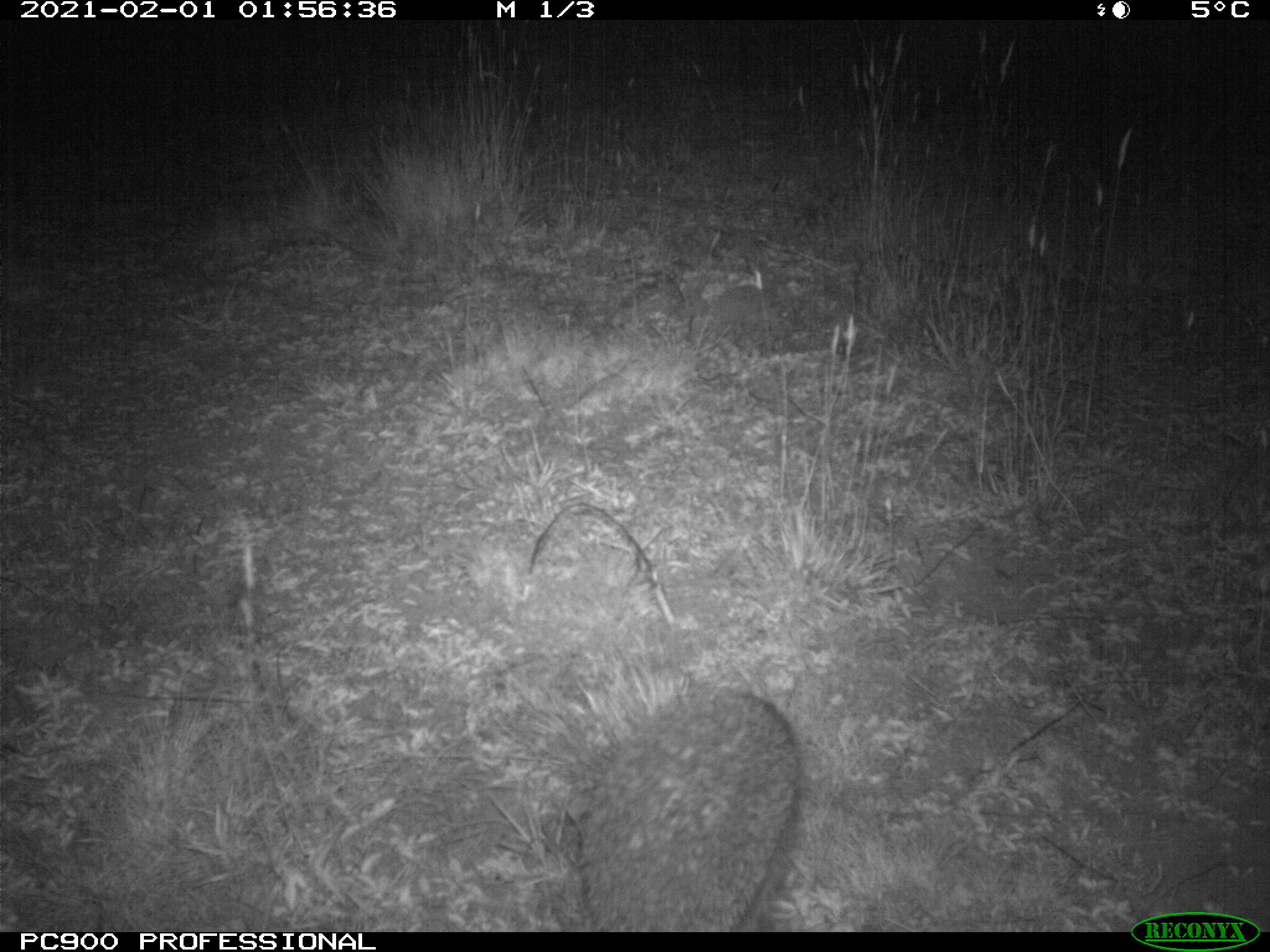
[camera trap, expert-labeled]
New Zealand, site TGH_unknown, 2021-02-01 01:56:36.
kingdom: Animalia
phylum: Chordata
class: Mammalia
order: Eulipotyphla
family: Erinaceidae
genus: Erinaceus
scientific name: Erinaceus europaeus europaeus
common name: european hedgehog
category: hedgehog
Hedgehog (european hedgehog) (Erinaceus europaeus europaeus).